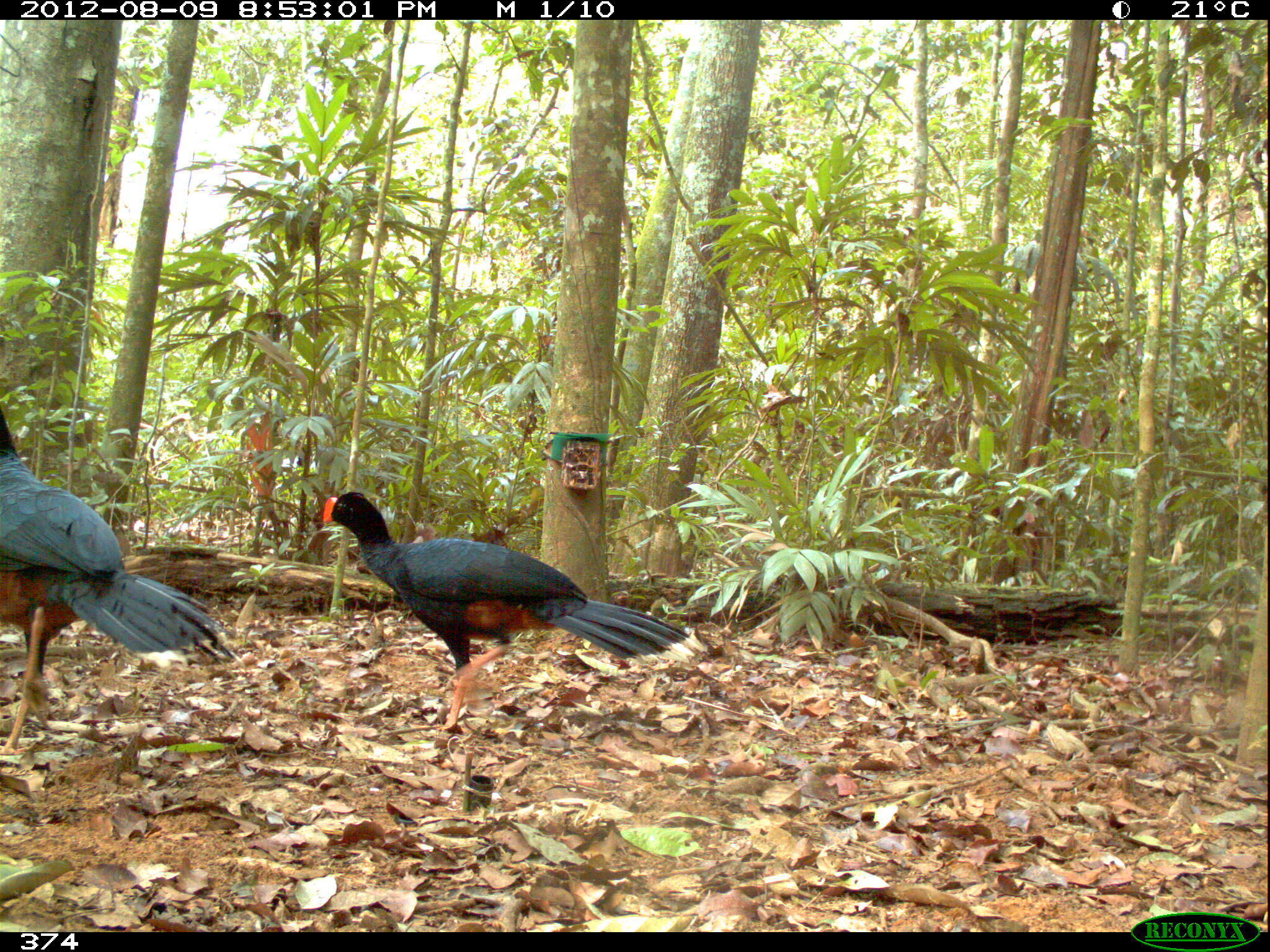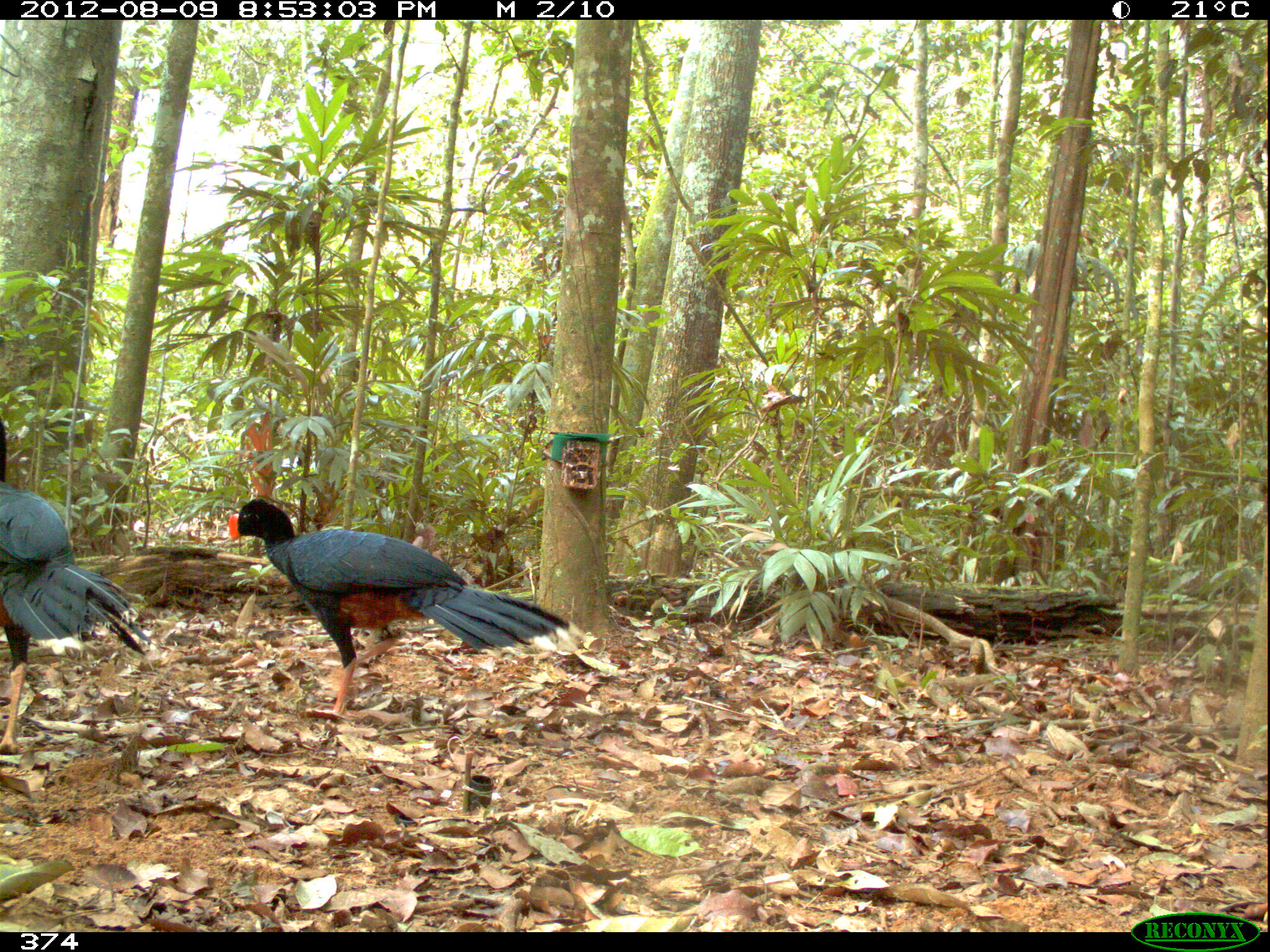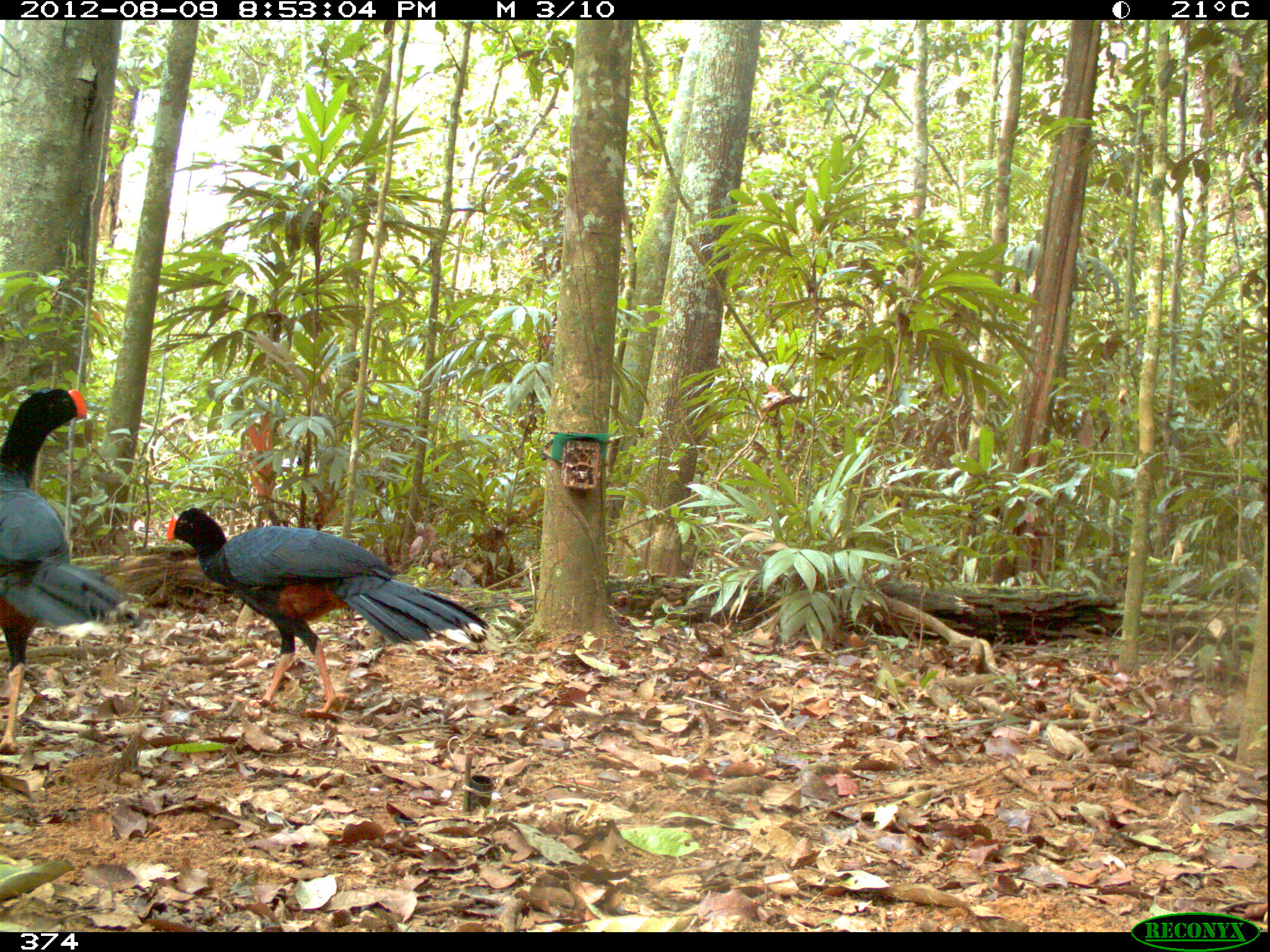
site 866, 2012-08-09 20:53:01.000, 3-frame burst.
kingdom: Animalia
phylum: Chordata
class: Aves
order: Galliformes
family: Cracidae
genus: Mitu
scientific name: Mitu tuberosum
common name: razor-billed curassow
Mitu tuberosum (razor-billed curassow).